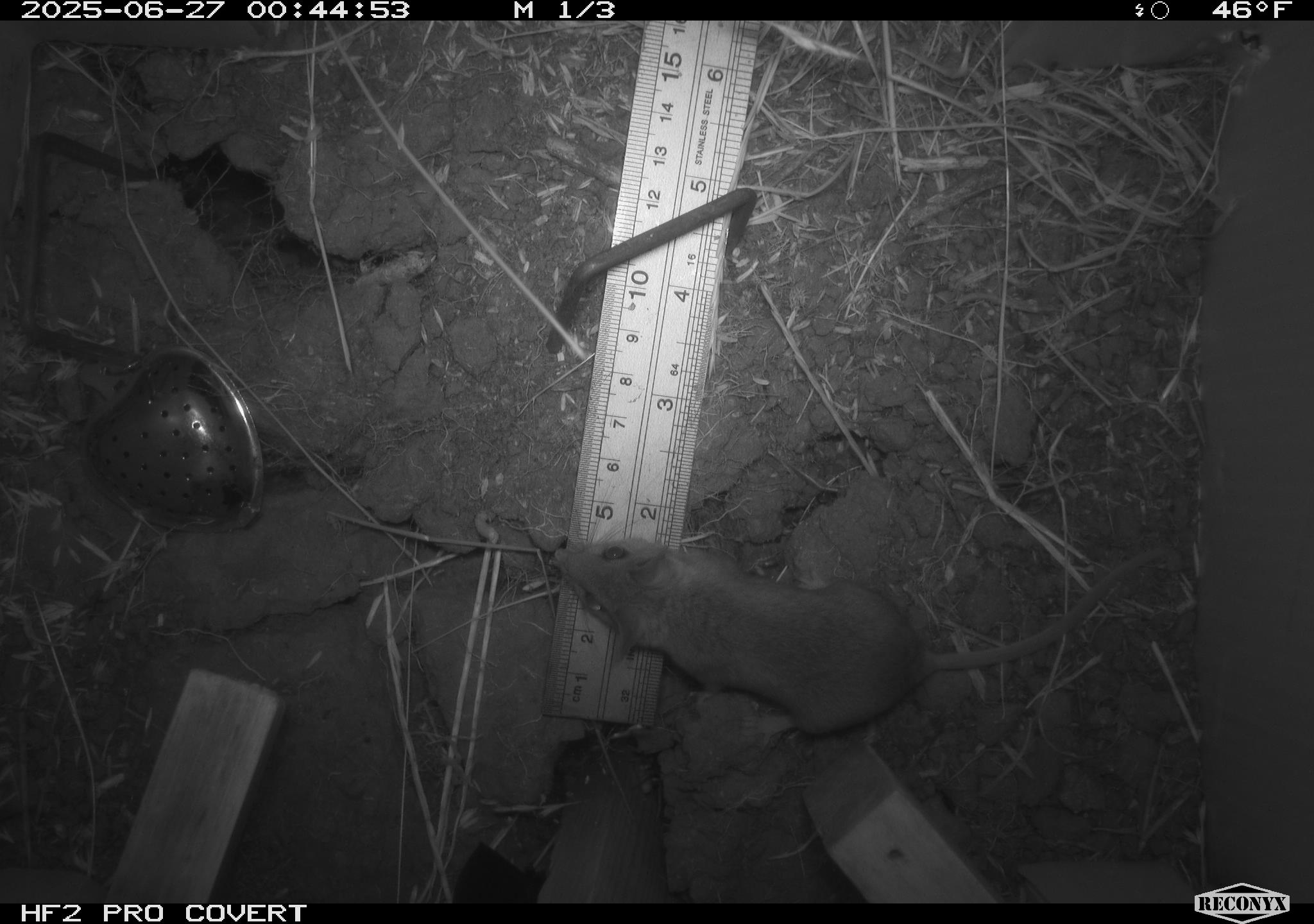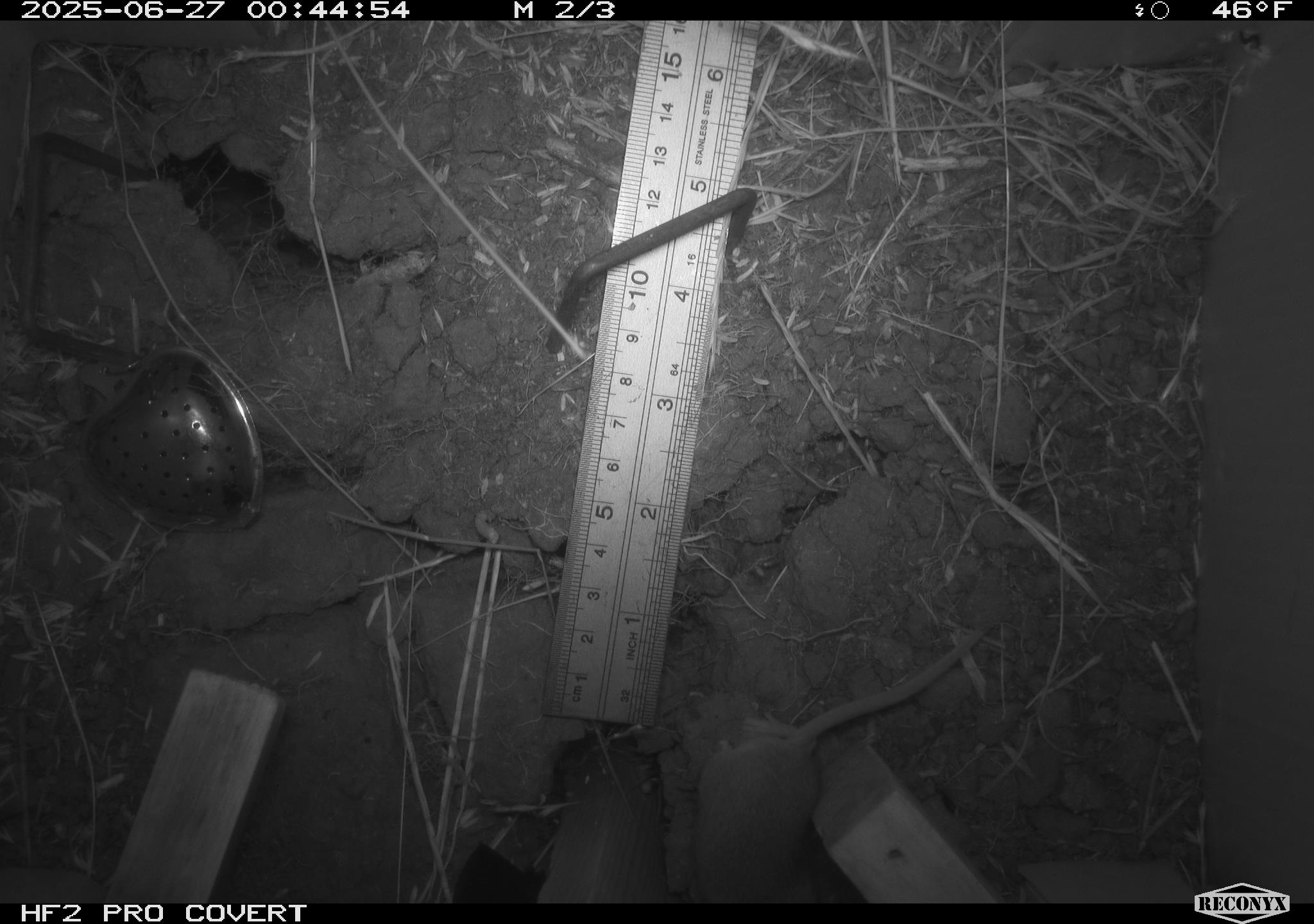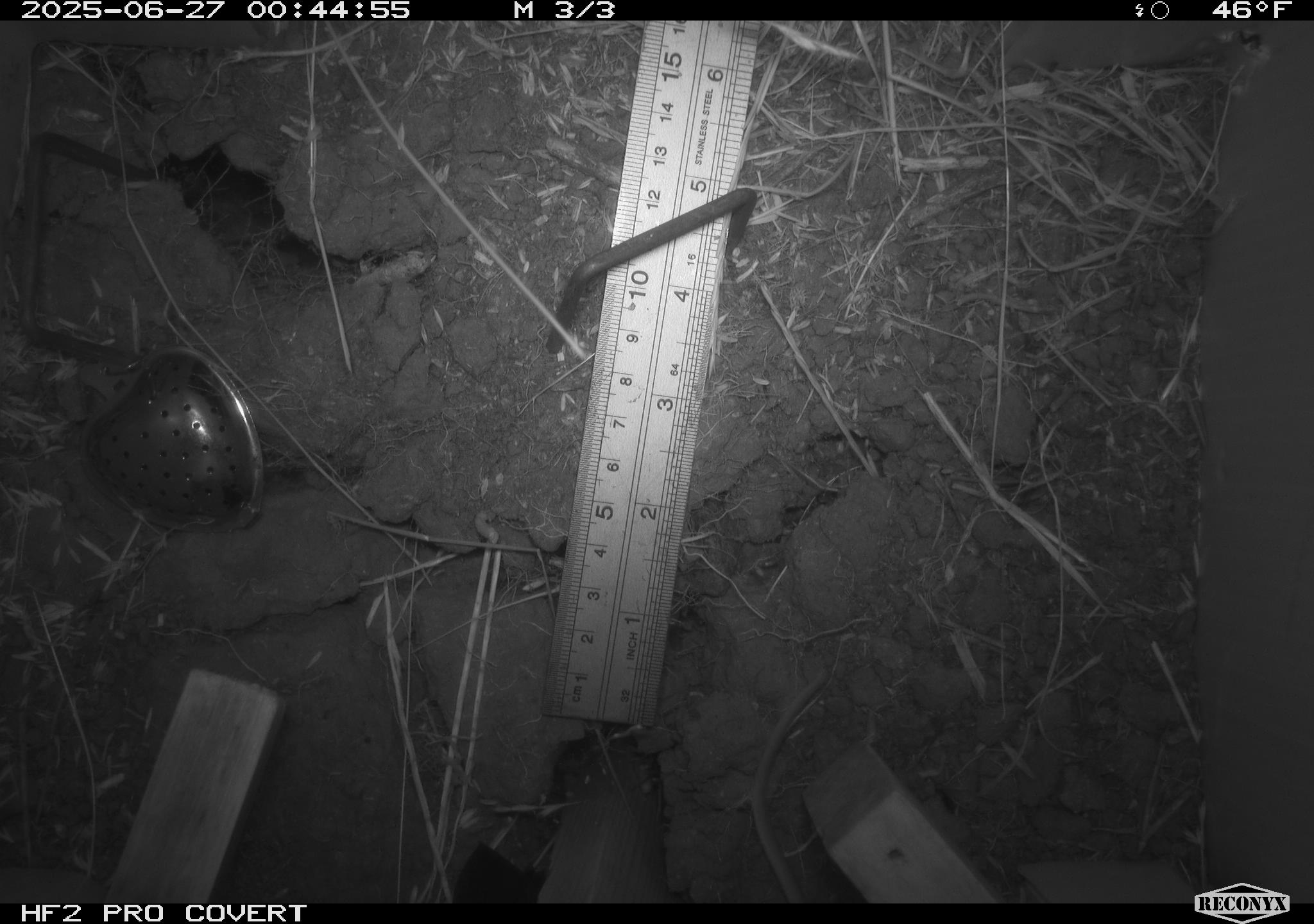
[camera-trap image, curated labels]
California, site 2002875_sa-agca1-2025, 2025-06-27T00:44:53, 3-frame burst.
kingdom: Animalia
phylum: Chordata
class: Mammalia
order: Rodentia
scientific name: Rodentia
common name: rodent